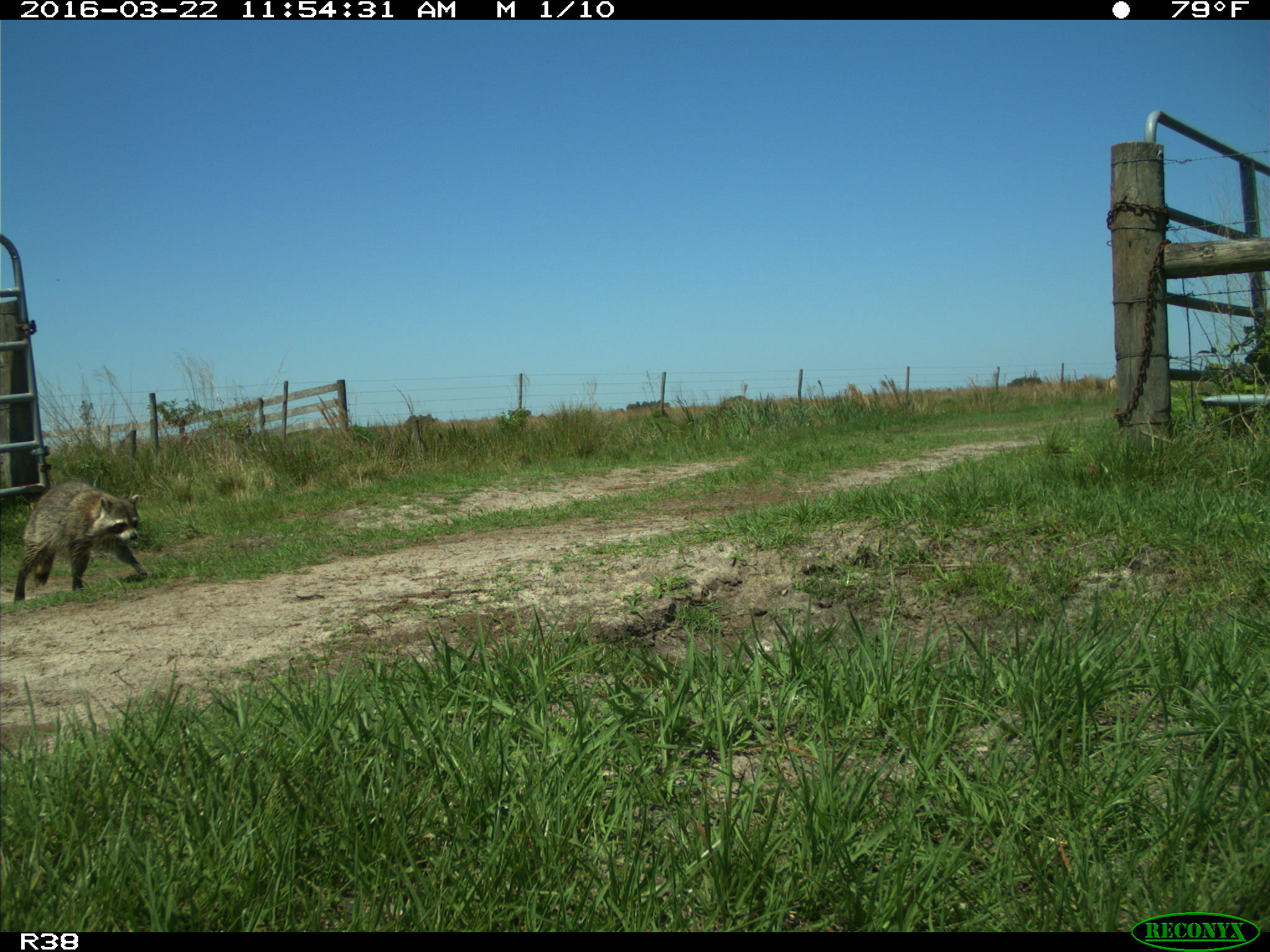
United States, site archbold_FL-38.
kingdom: Animalia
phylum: Chordata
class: Mammalia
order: Carnivora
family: Procyonidae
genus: Procyon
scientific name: Procyon lotor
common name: common raccoon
Procyon lotor (common raccoon).